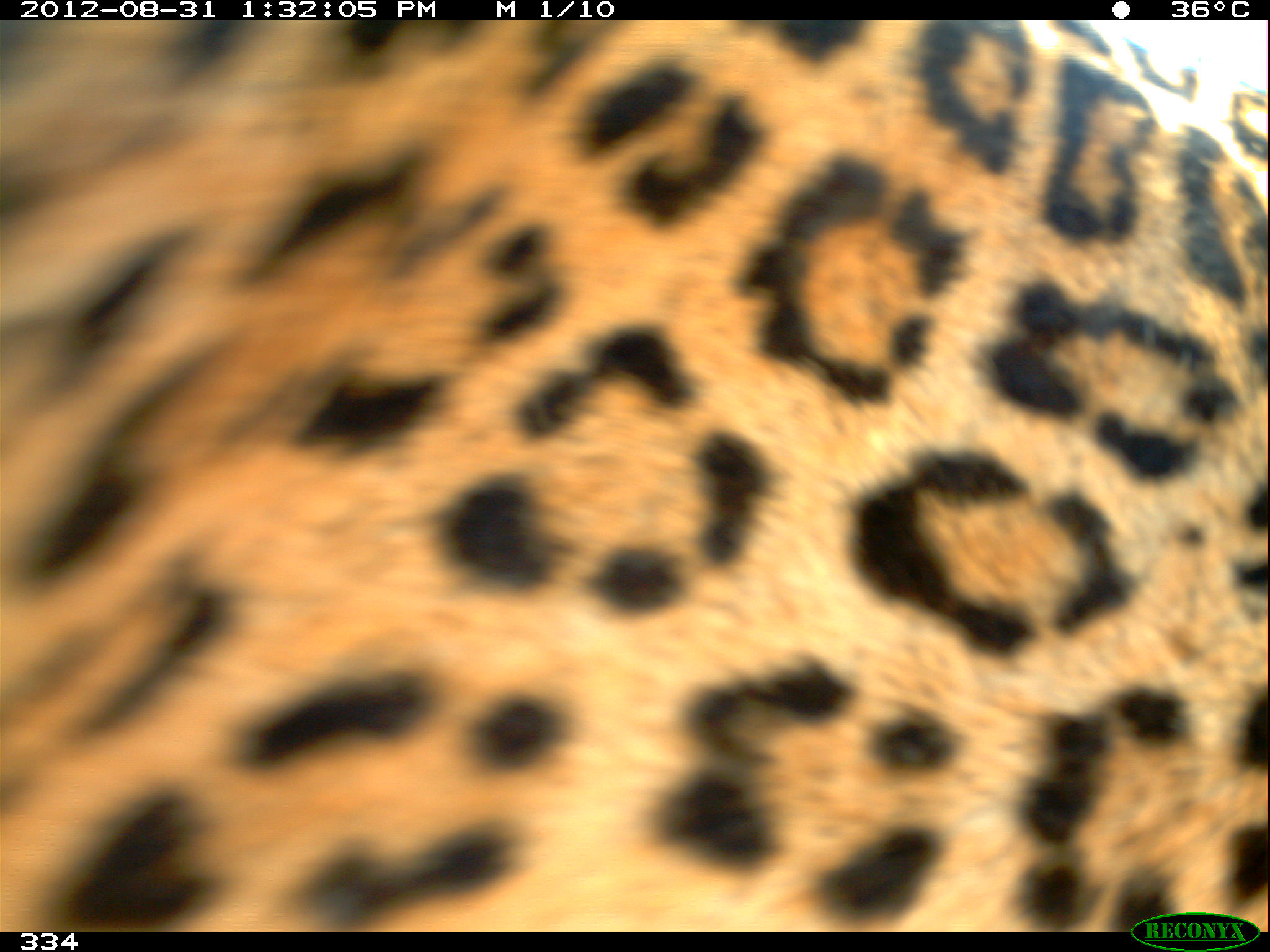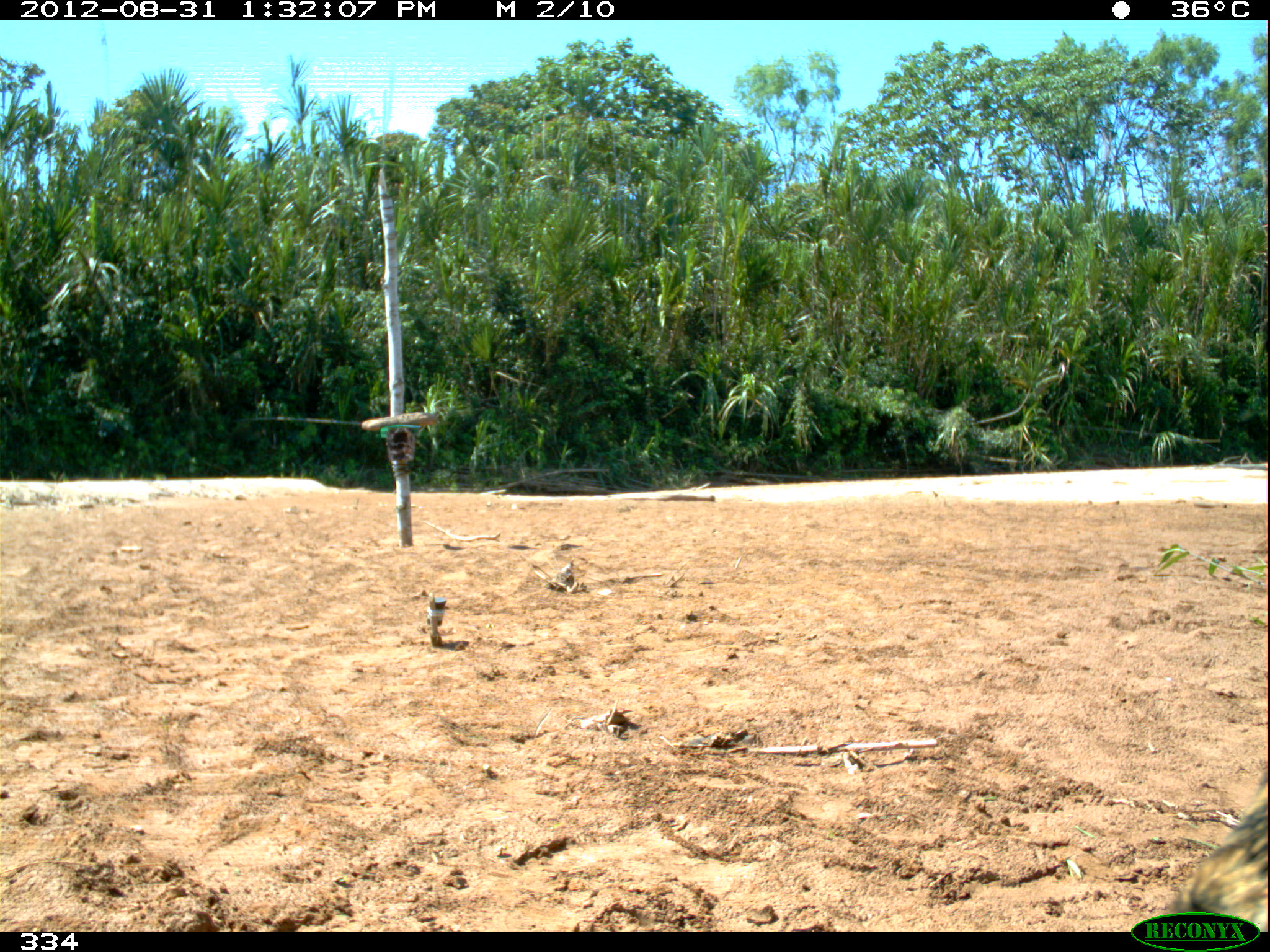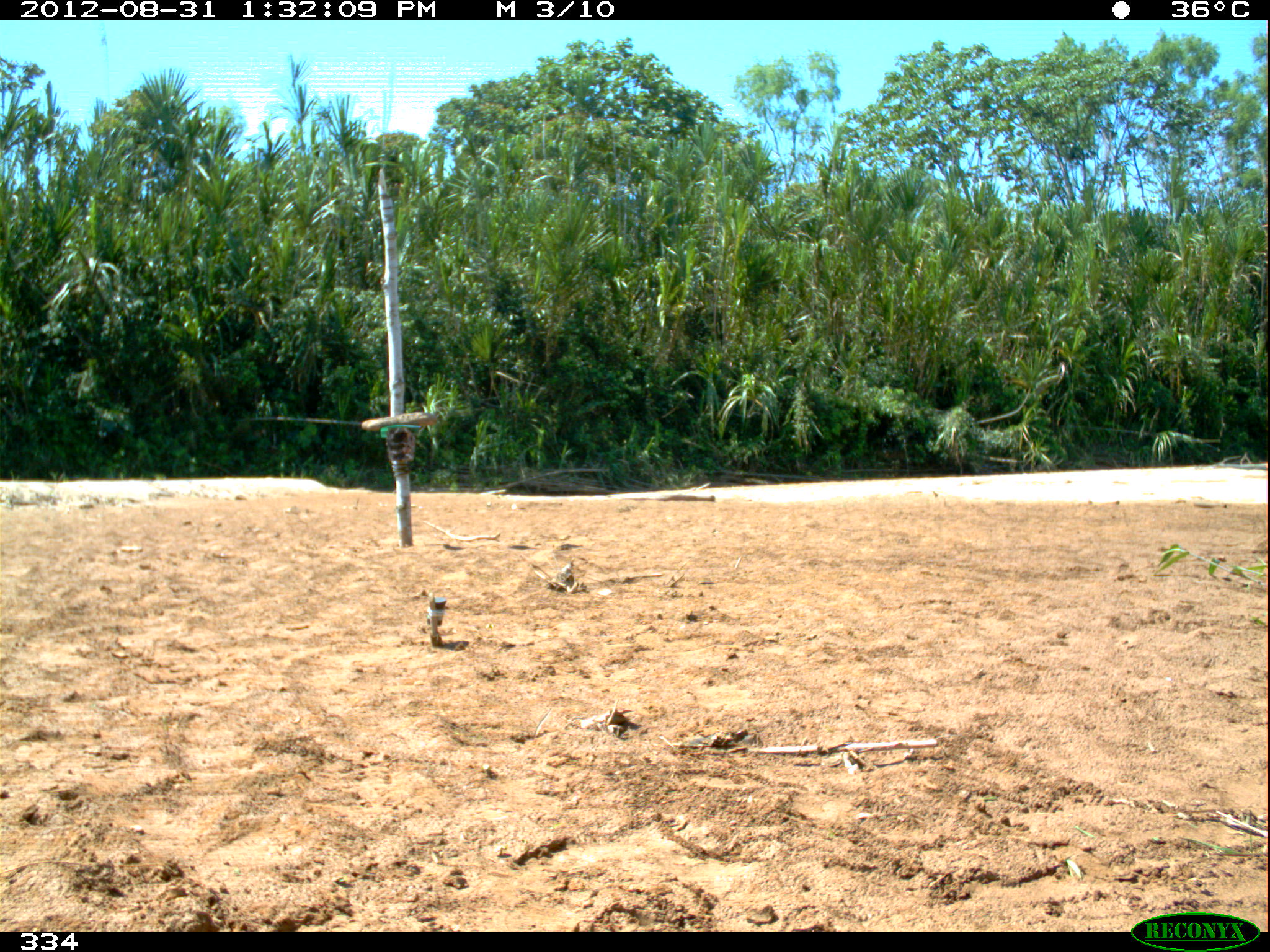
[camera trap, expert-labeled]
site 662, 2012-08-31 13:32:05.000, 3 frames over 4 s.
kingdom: Animalia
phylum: Chordata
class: Mammalia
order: Carnivora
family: Felidae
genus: Panthera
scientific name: Panthera onca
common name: jaguar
Panthera onca (jaguar).